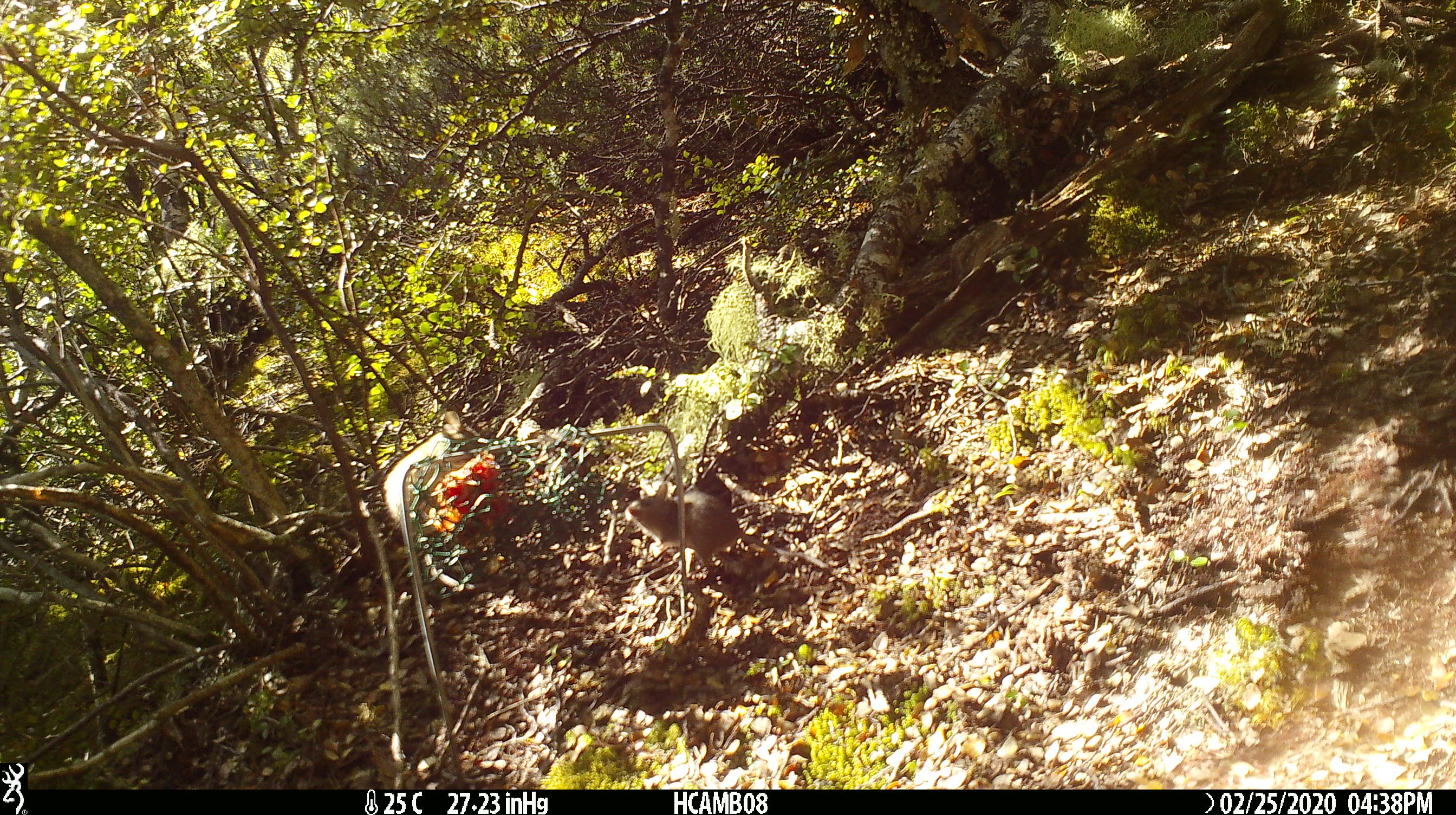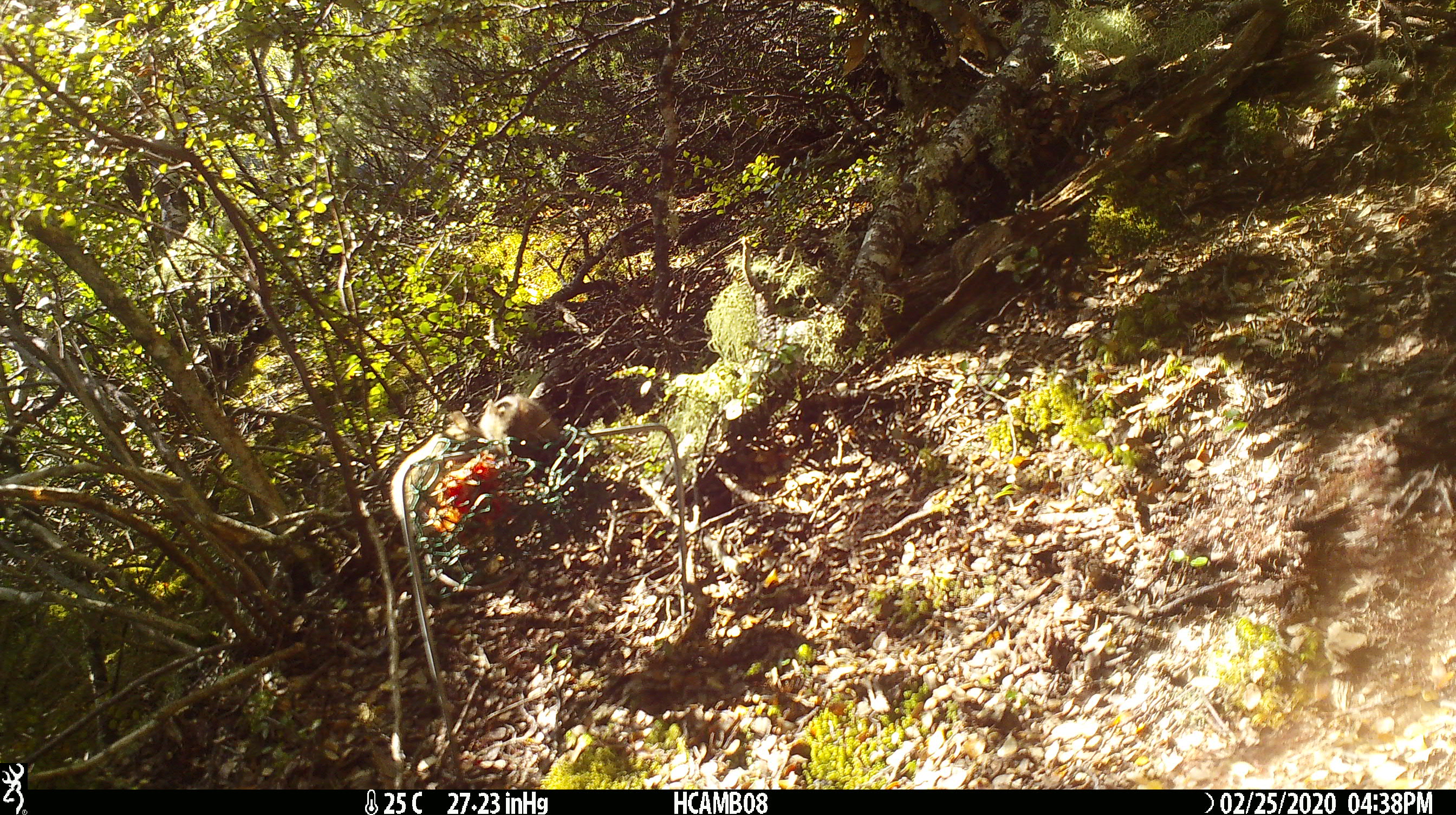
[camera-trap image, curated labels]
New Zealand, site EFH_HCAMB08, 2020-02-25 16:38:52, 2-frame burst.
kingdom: Animalia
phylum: Chordata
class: Mammalia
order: Rodentia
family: Muridae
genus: Mus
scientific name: Mus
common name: mouse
Mouse (Mus).